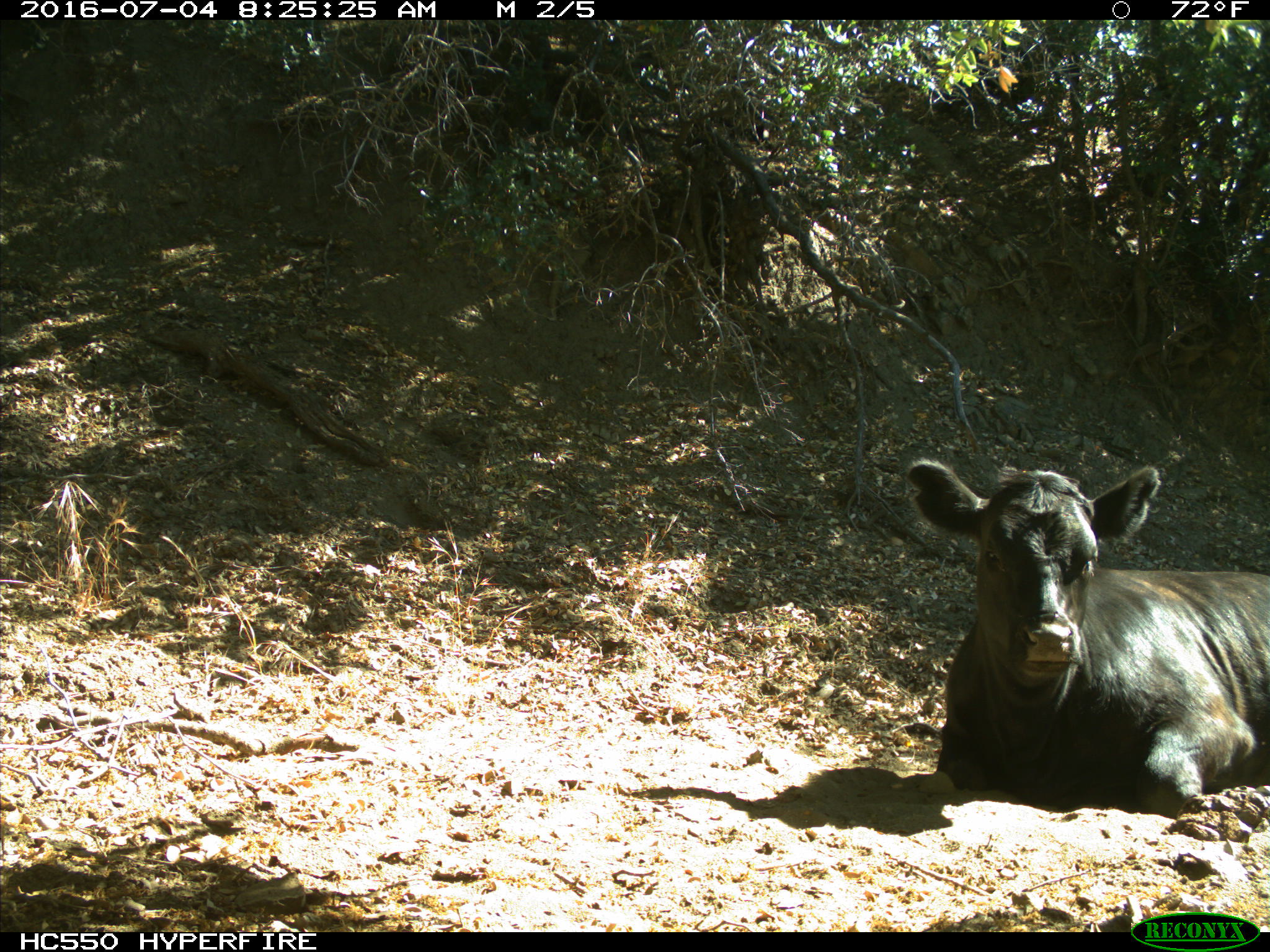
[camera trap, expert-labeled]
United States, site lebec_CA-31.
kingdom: Animalia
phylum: Chordata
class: Mammalia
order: Artiodactyla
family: Bovidae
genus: Bos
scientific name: Bos taurus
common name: domestic cow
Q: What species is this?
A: Bos taurus (domestic cow).